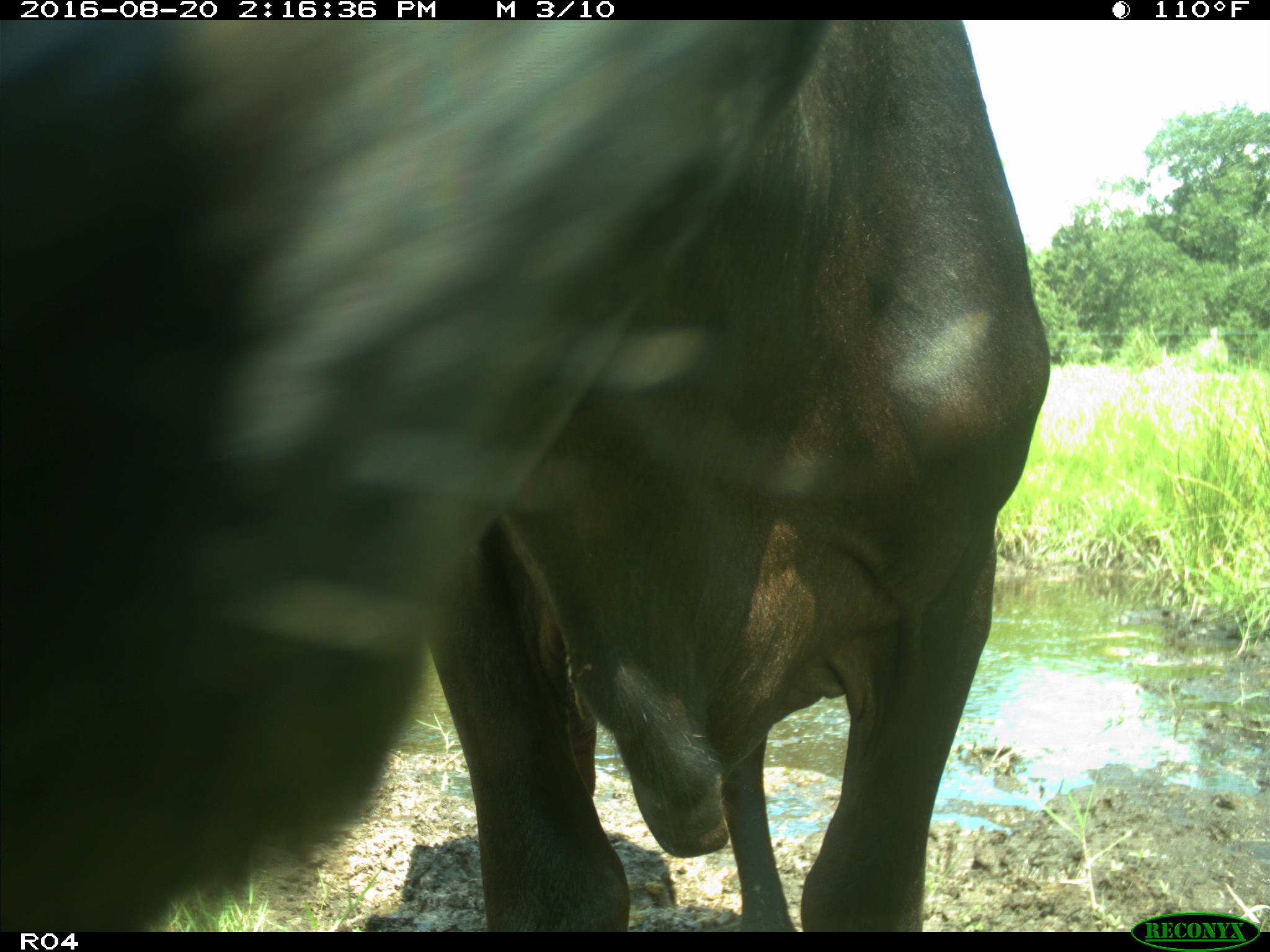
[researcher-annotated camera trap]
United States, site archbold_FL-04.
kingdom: Animalia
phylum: Chordata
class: Mammalia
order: Artiodactyla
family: Bovidae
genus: Bos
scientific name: Bos taurus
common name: domestic cow